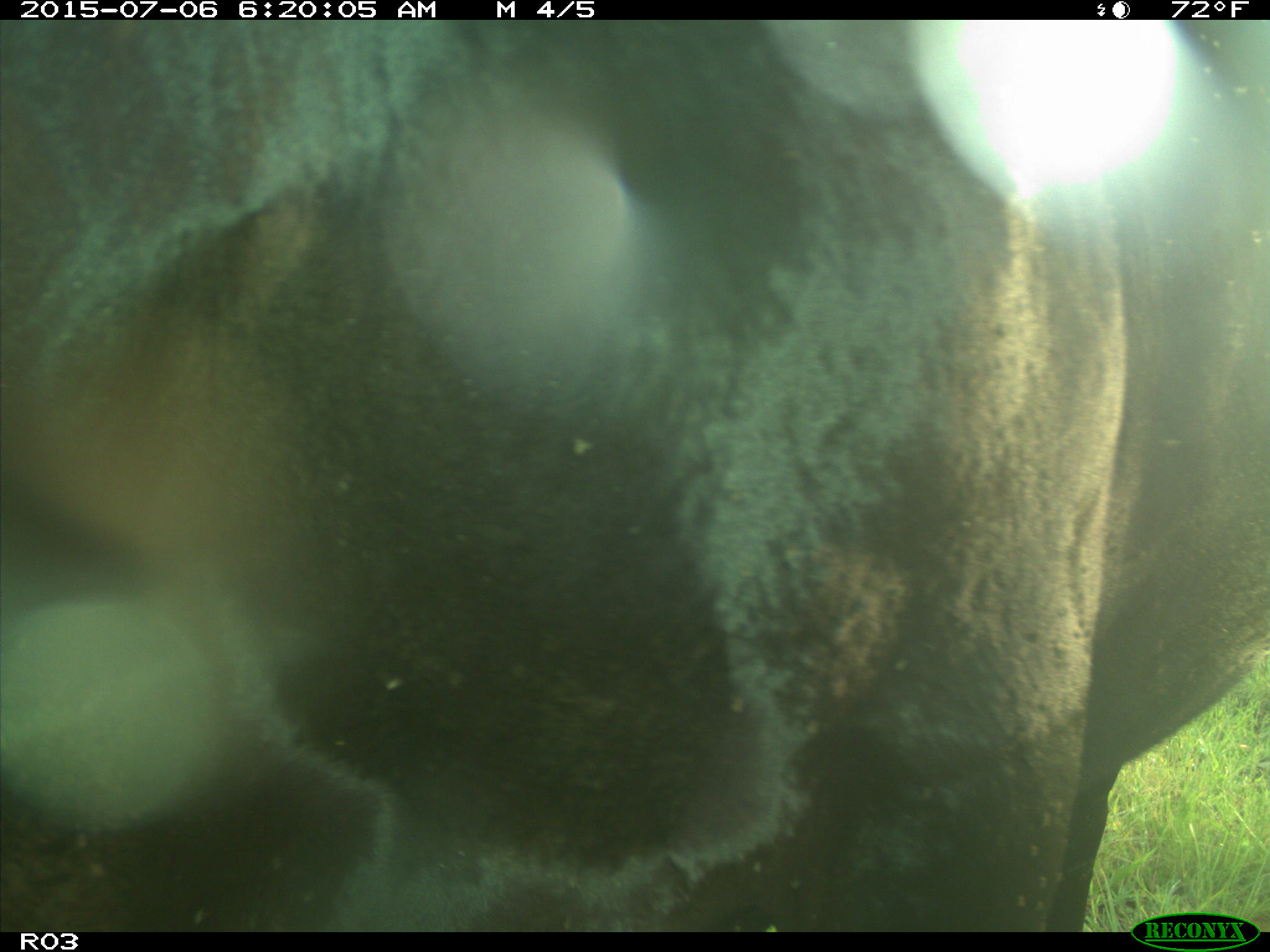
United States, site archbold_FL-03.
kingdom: Animalia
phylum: Chordata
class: Mammalia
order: Artiodactyla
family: Bovidae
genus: Bos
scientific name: Bos taurus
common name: domestic cow